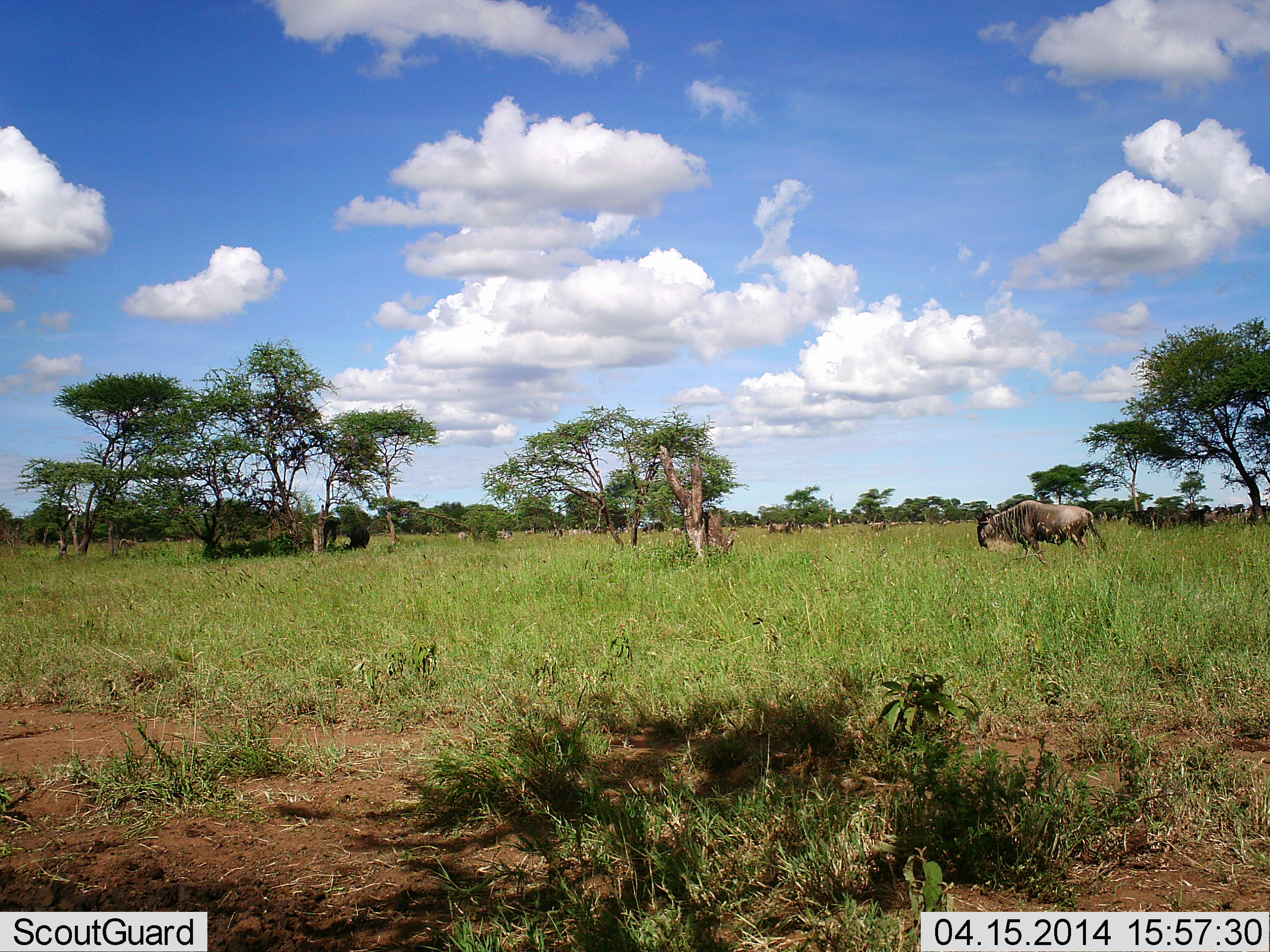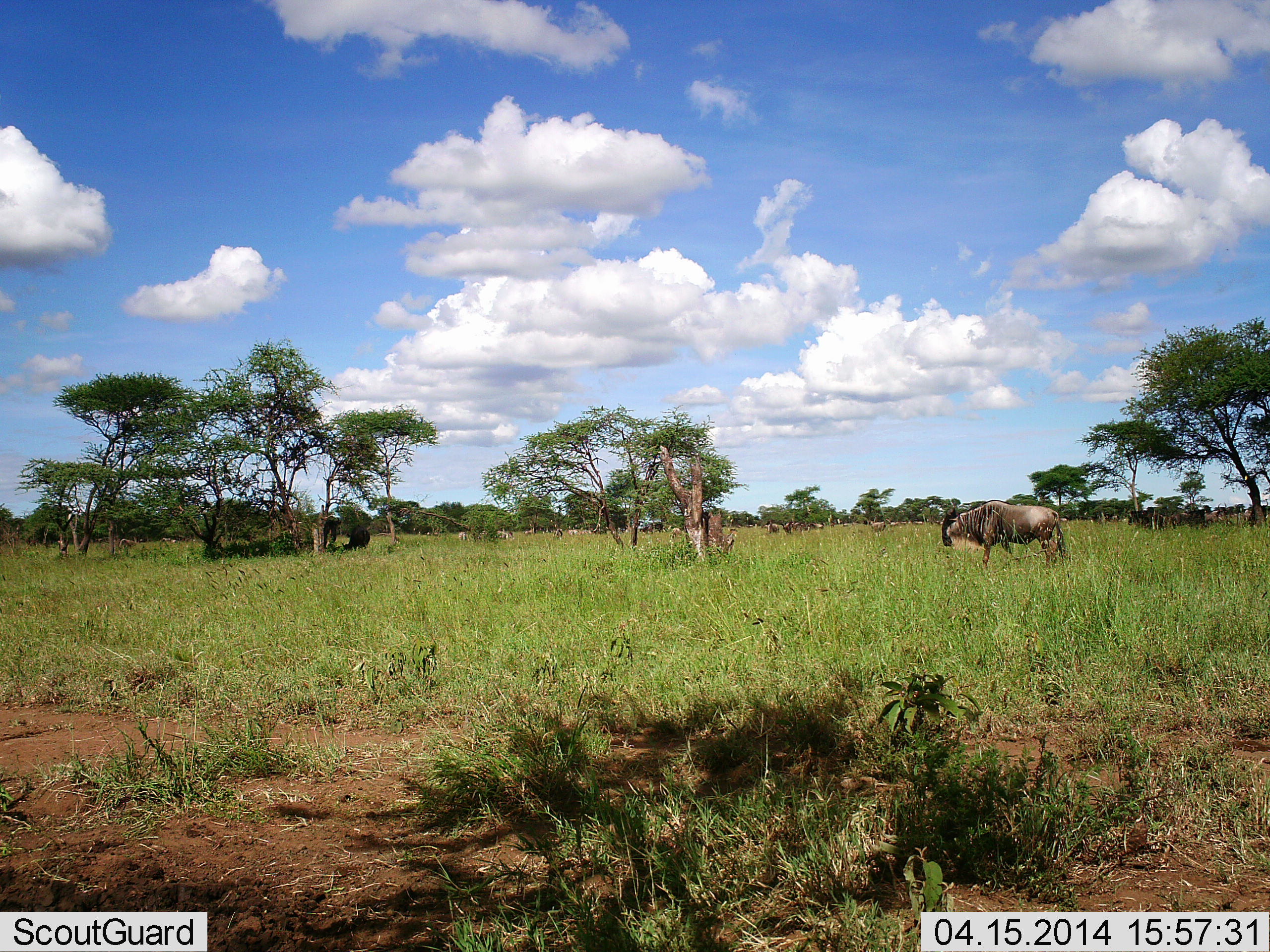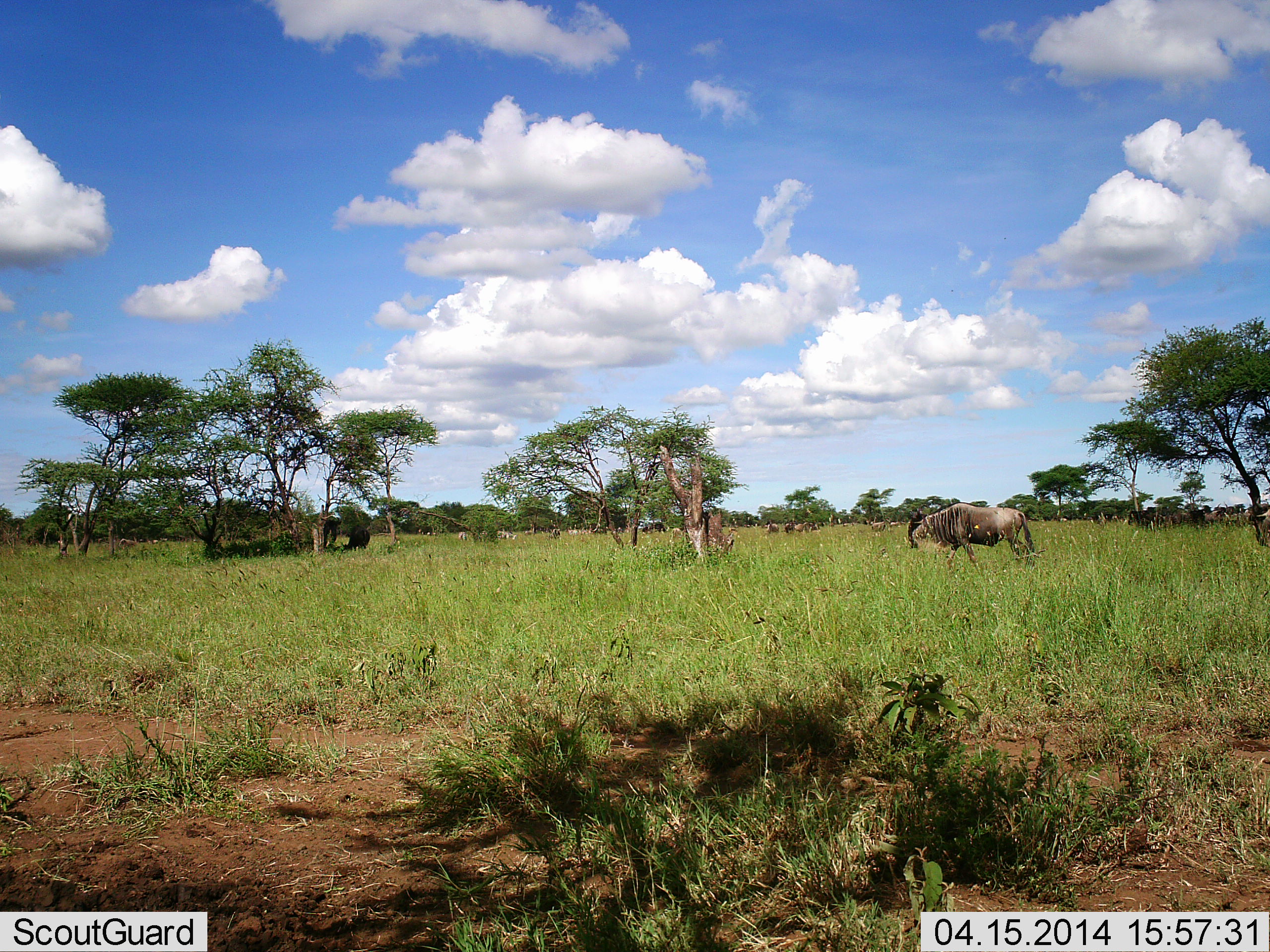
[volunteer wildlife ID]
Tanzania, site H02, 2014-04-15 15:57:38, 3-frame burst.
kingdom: Animalia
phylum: Chordata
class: Mammalia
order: Artiodactyla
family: Bovidae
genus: Connochaetes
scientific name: Connochaetes taurinus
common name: blue wildebeest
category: wildebeest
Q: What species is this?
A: Wildebeest (blue wildebeest) (Connochaetes taurinus).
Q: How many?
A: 2.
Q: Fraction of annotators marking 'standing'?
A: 60%.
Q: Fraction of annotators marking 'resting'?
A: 0%.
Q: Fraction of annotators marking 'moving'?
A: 80%.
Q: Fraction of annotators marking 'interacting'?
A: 10%.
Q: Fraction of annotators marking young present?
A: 0%.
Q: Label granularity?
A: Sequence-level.